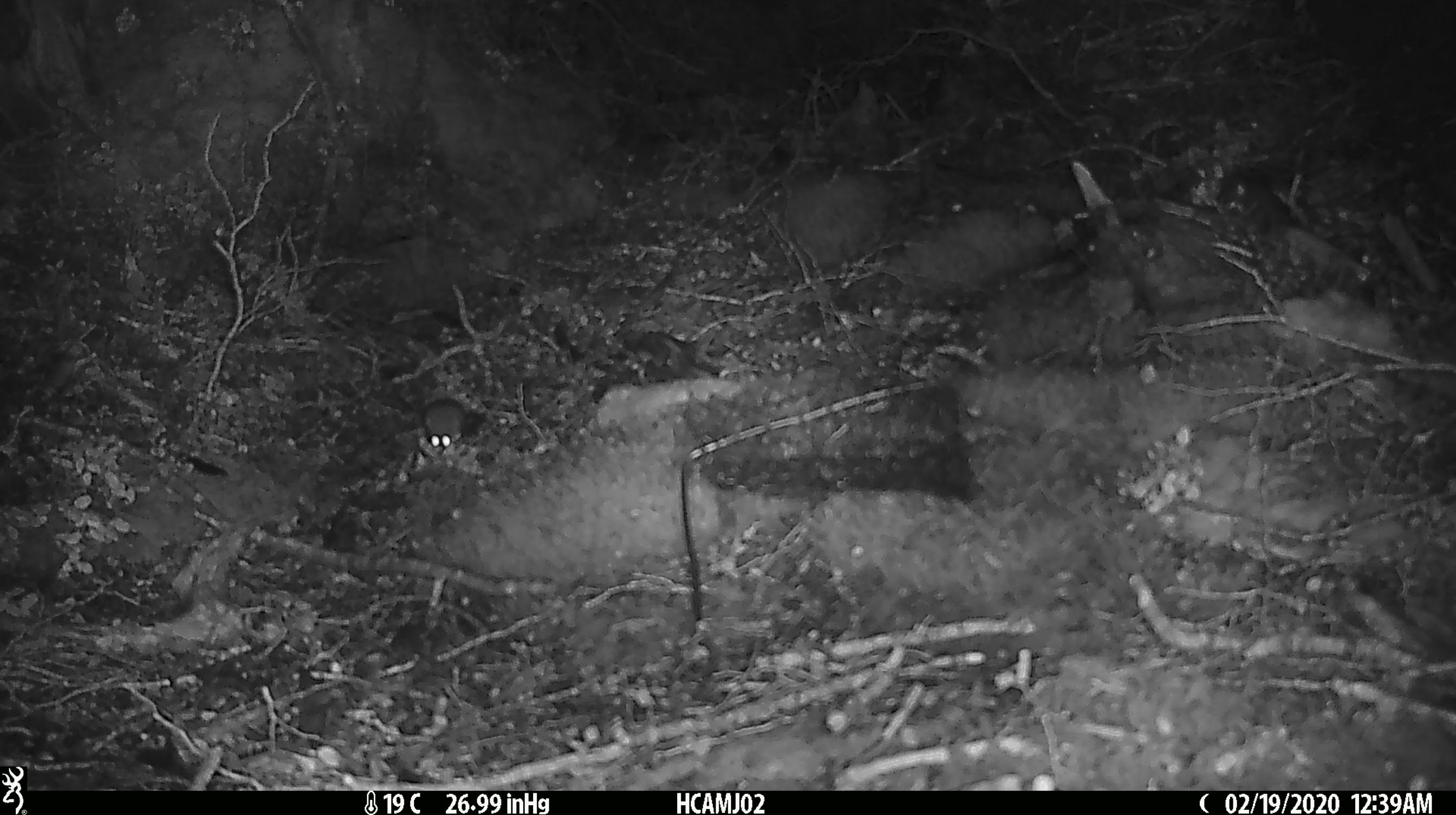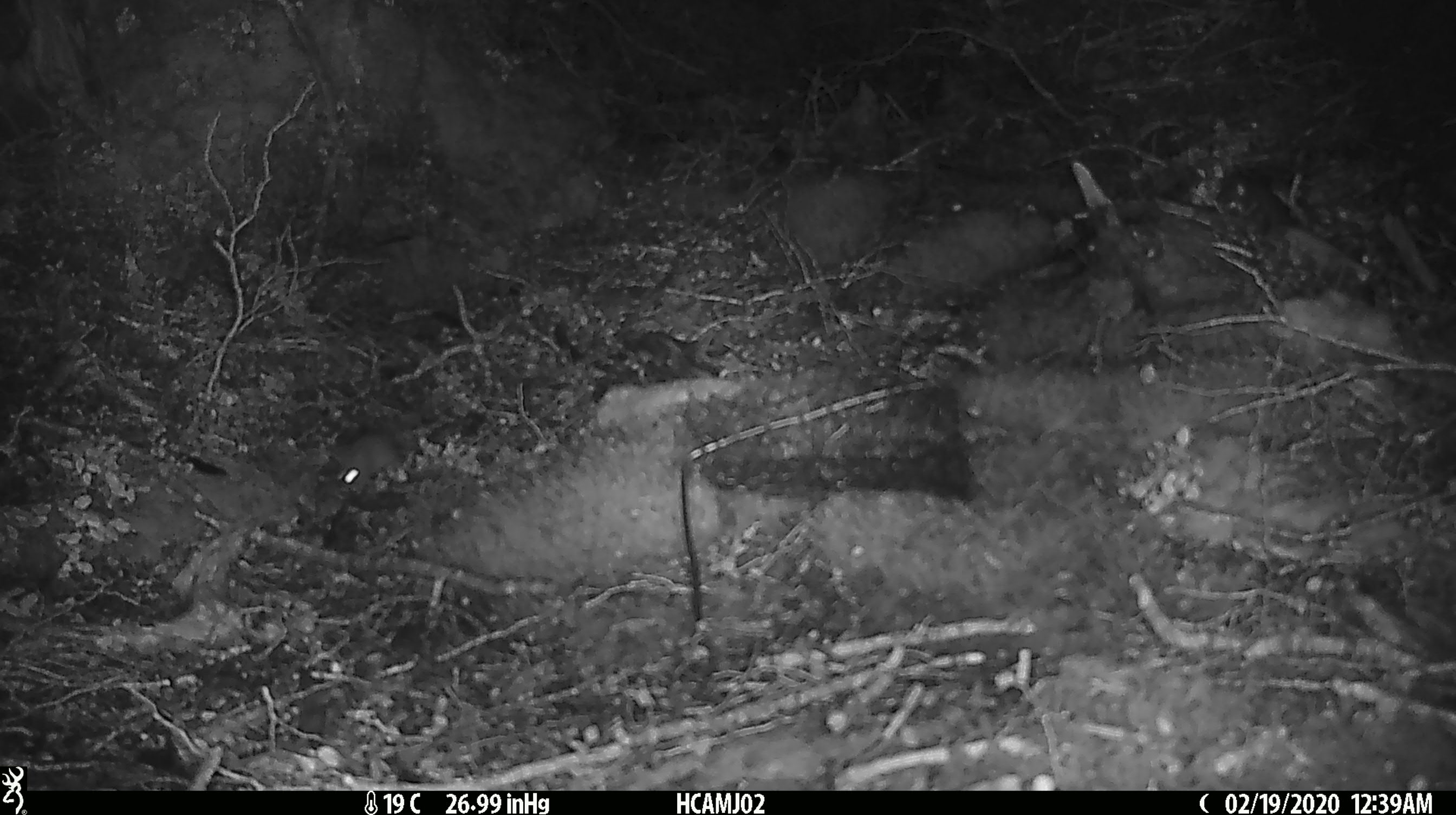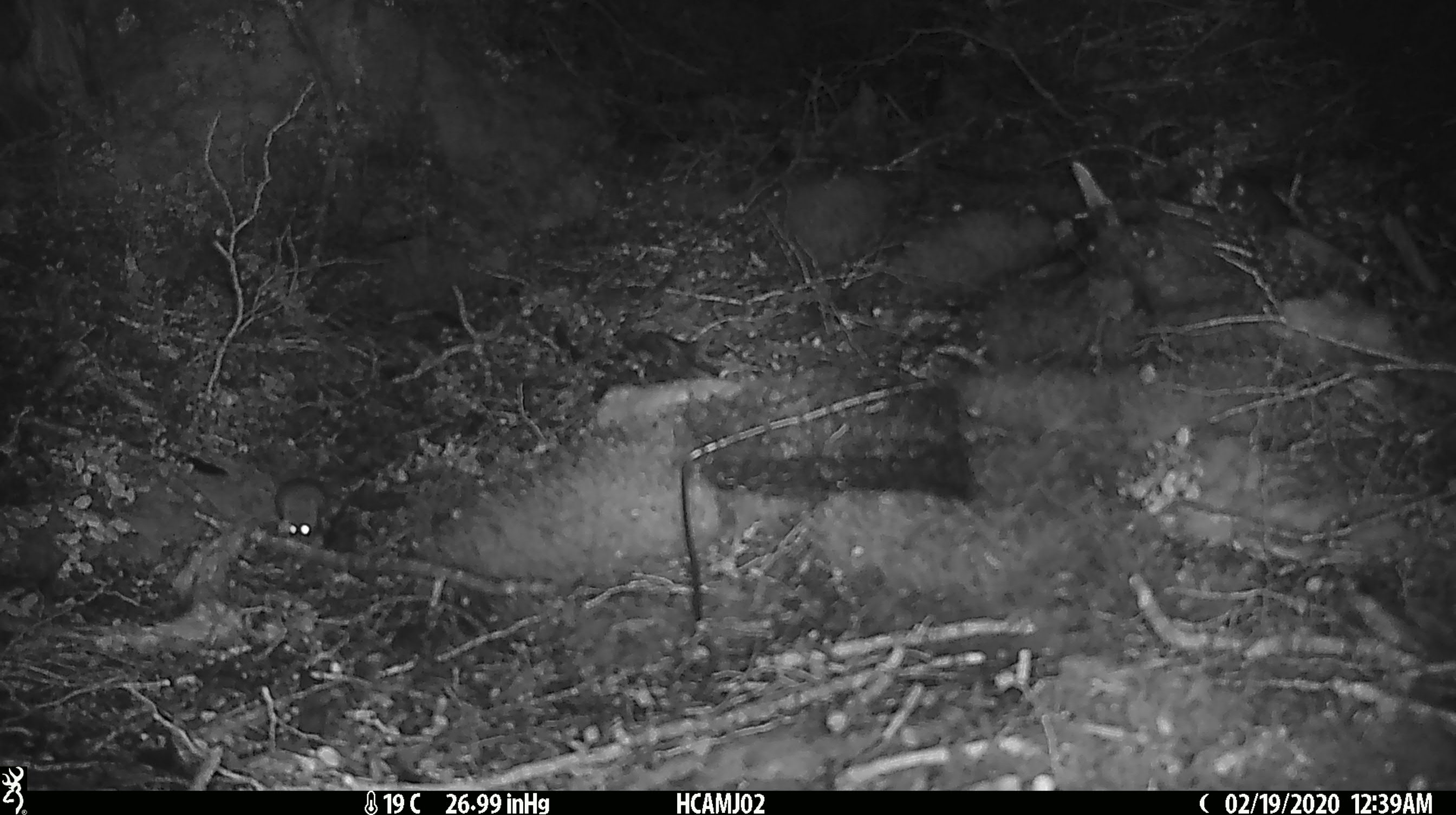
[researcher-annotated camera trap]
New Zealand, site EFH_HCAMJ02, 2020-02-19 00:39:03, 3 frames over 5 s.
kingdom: Animalia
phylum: Chordata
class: Mammalia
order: Rodentia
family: Muridae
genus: Mus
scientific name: Mus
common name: mouse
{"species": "mouse (Mus)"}